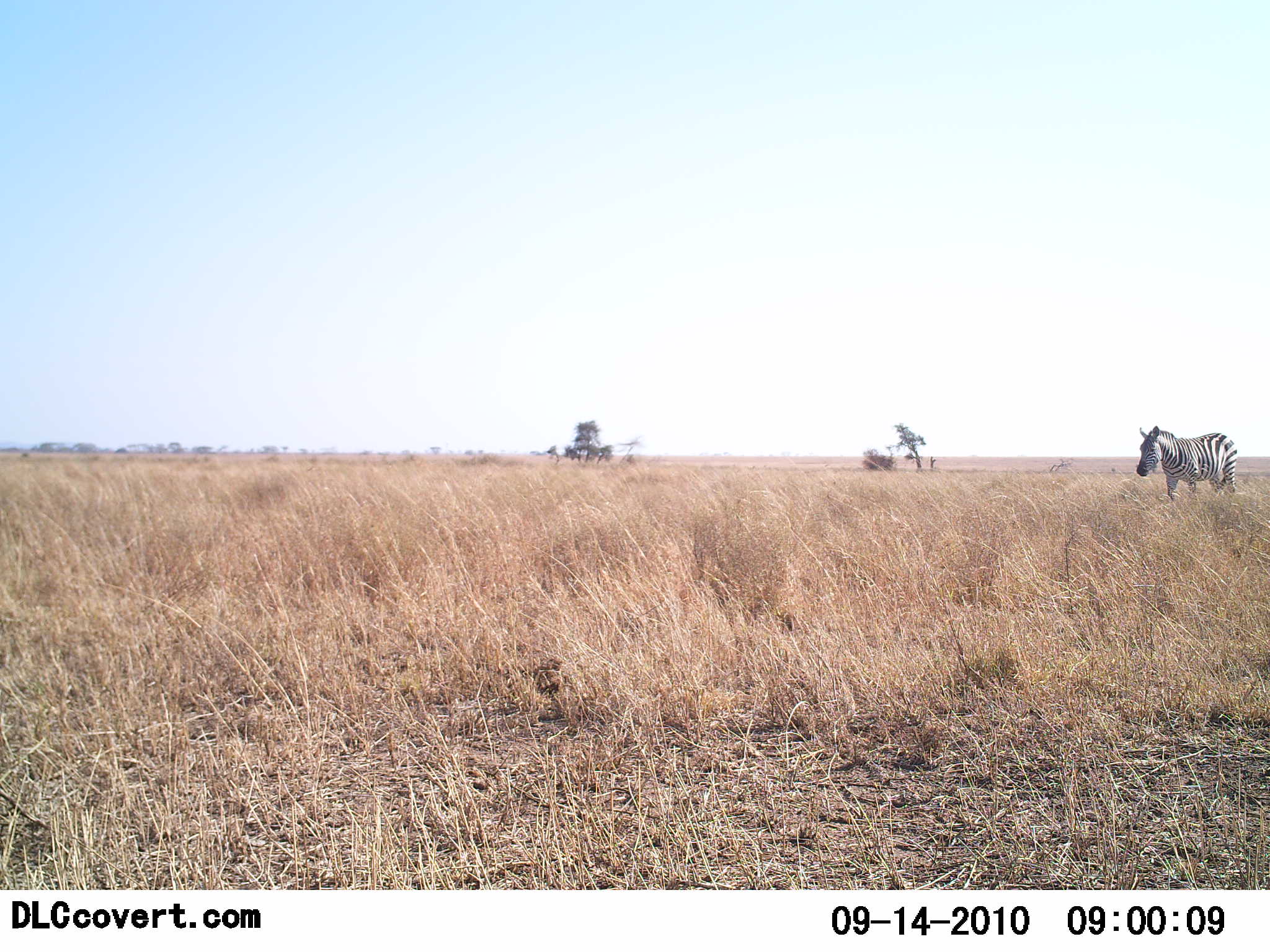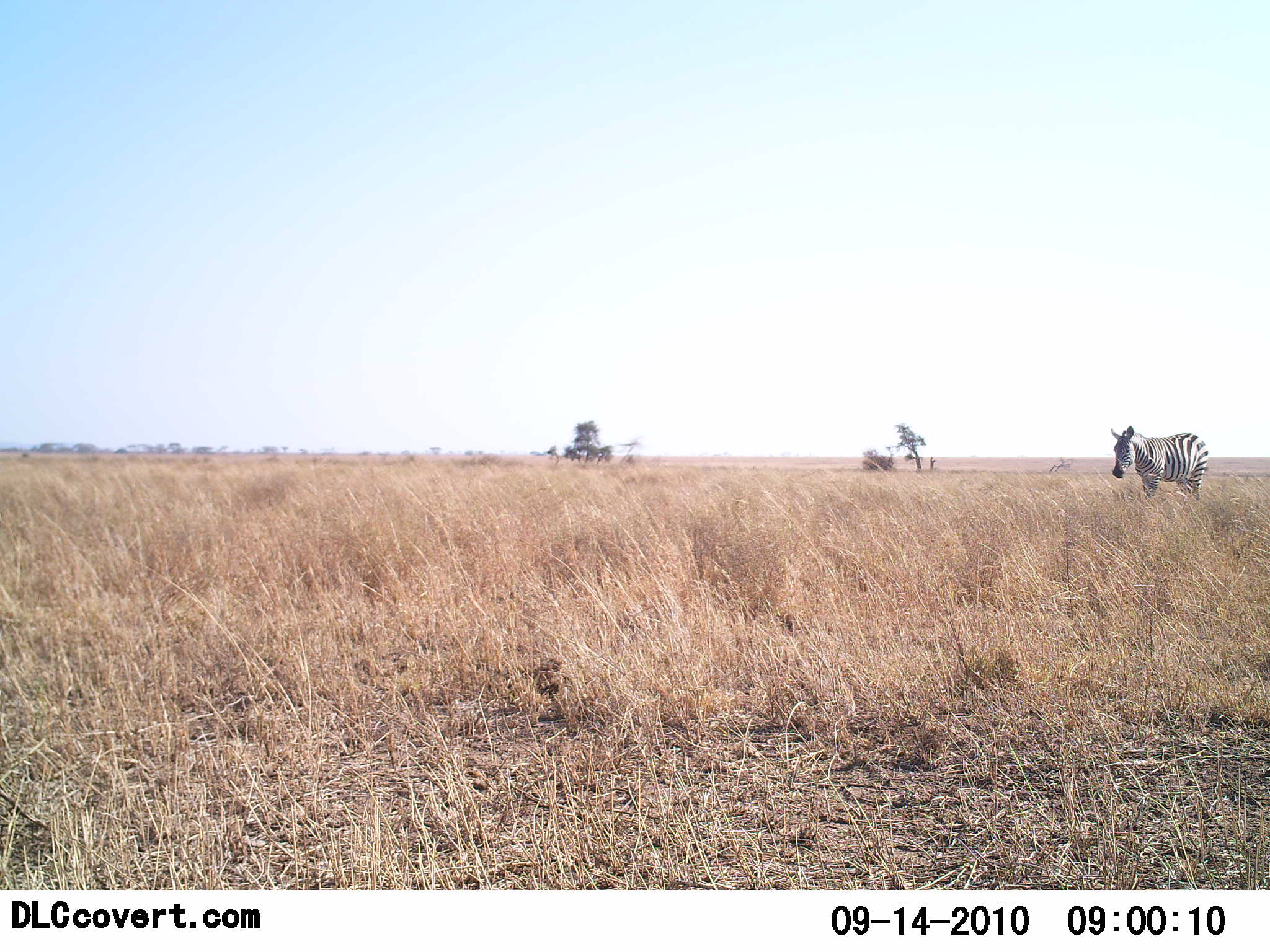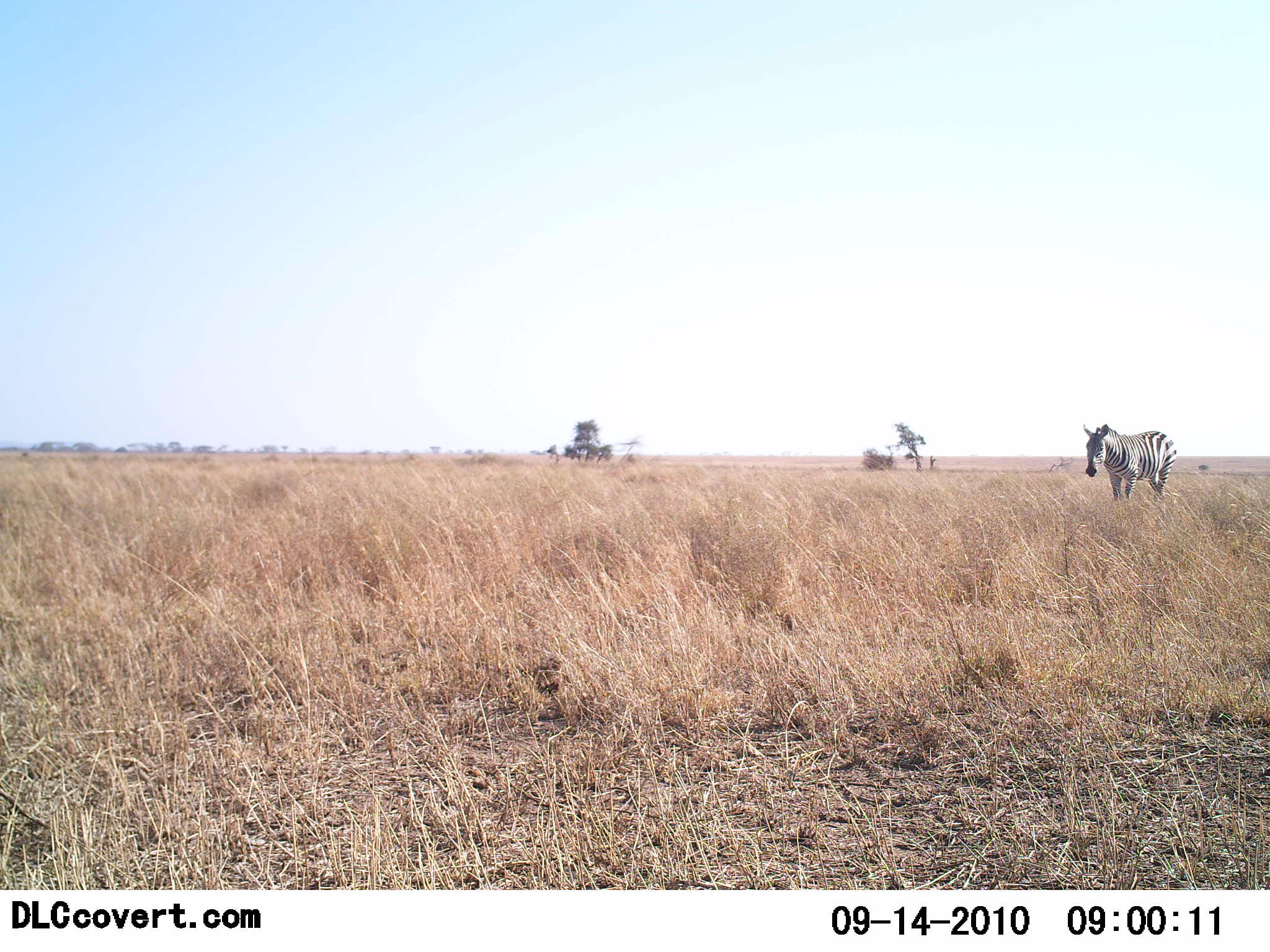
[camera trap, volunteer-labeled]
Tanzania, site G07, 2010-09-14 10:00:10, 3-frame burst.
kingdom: Animalia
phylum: Chordata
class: Mammalia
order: Perissodactyla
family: Equidae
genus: Equus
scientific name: Equus quagga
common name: plains zebra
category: zebra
Zebra (plains zebra) (Equus quagga), count 1. Behavior (volunteer vote fractions): standing 25%, resting 0%, moving 81%, interacting 0%. Young present (vote fraction): 0%. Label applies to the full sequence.